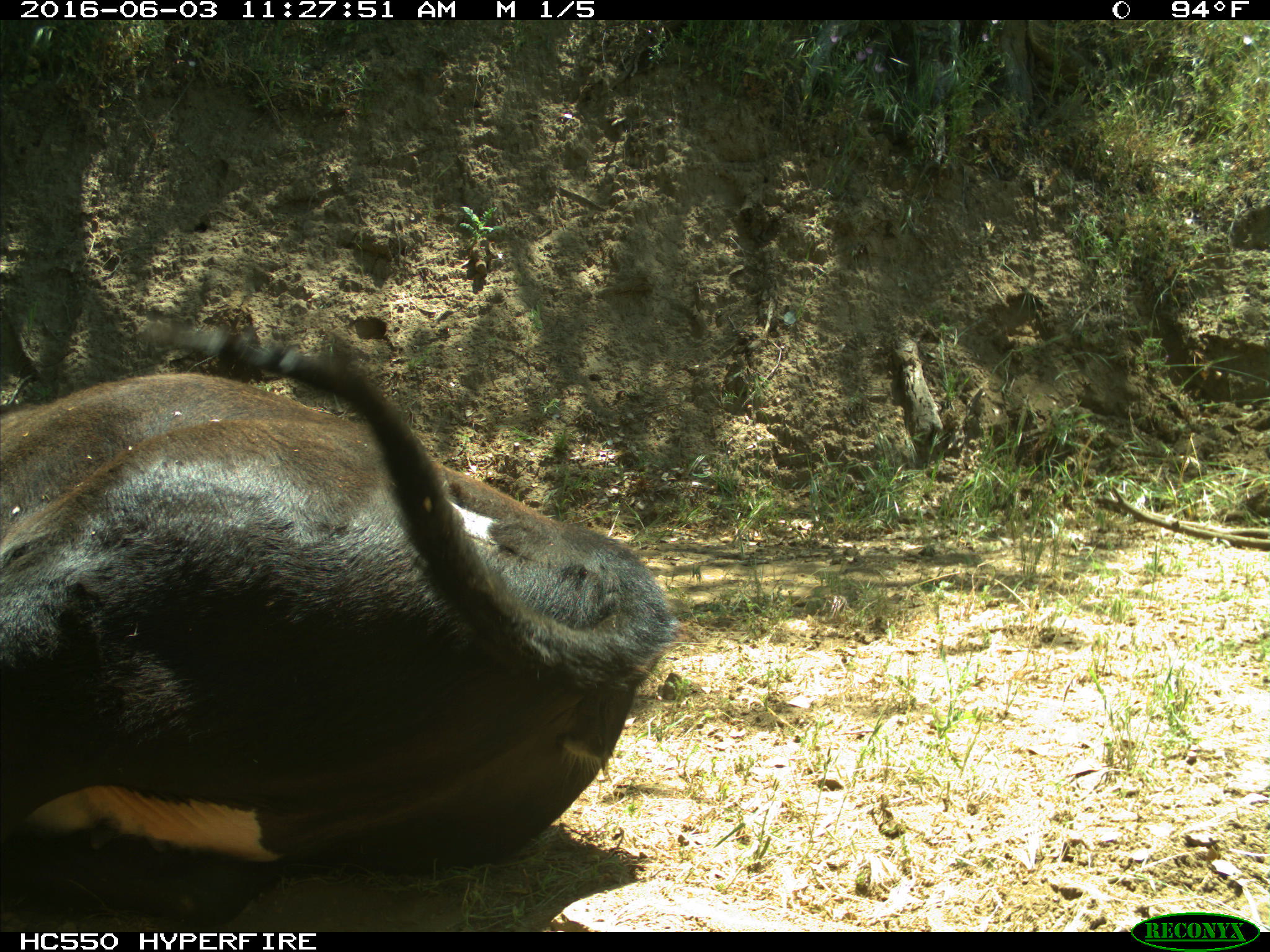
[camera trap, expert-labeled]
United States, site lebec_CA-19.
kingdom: Animalia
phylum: Chordata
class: Mammalia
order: Artiodactyla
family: Bovidae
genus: Bos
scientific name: Bos taurus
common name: domestic cow